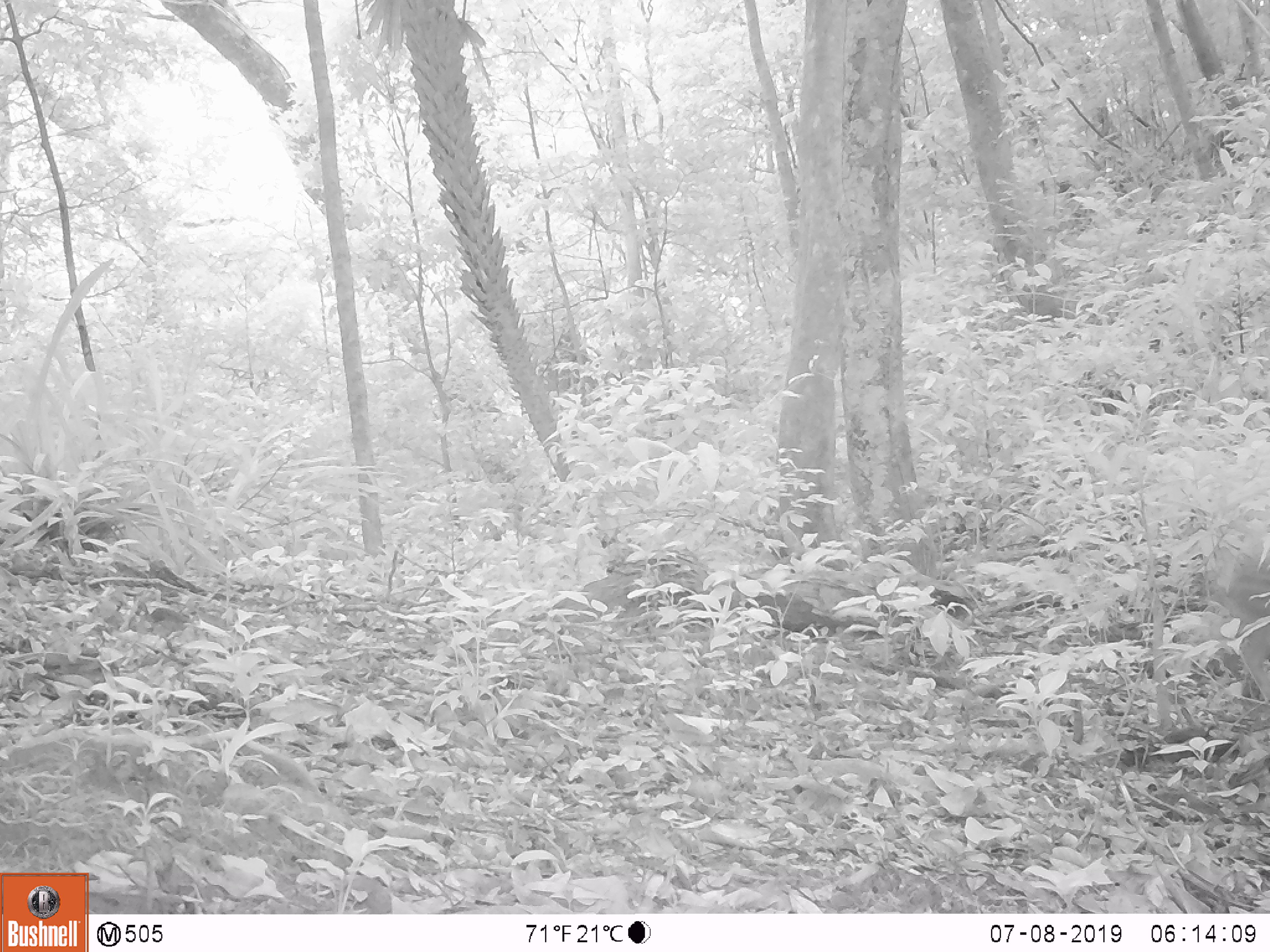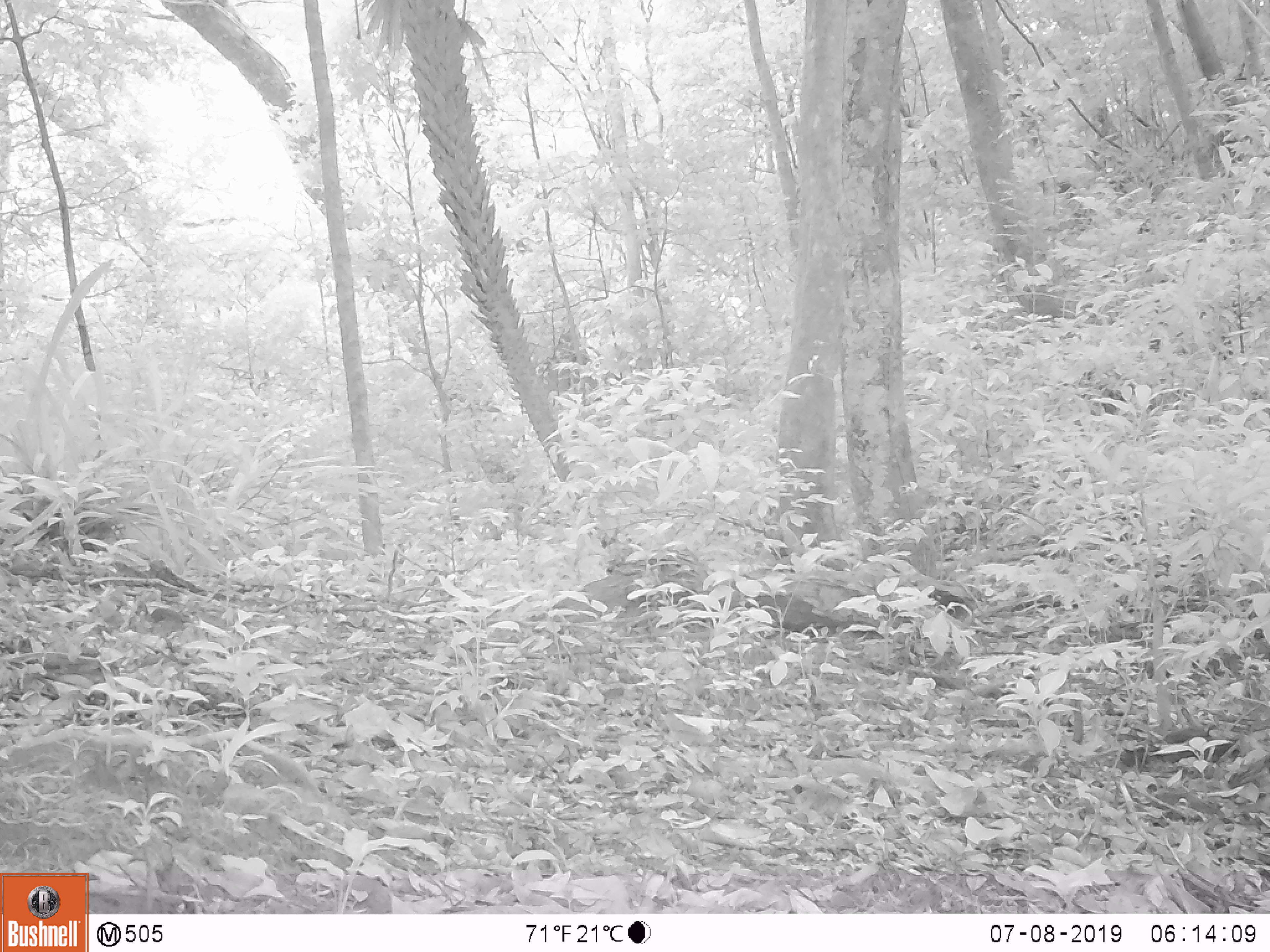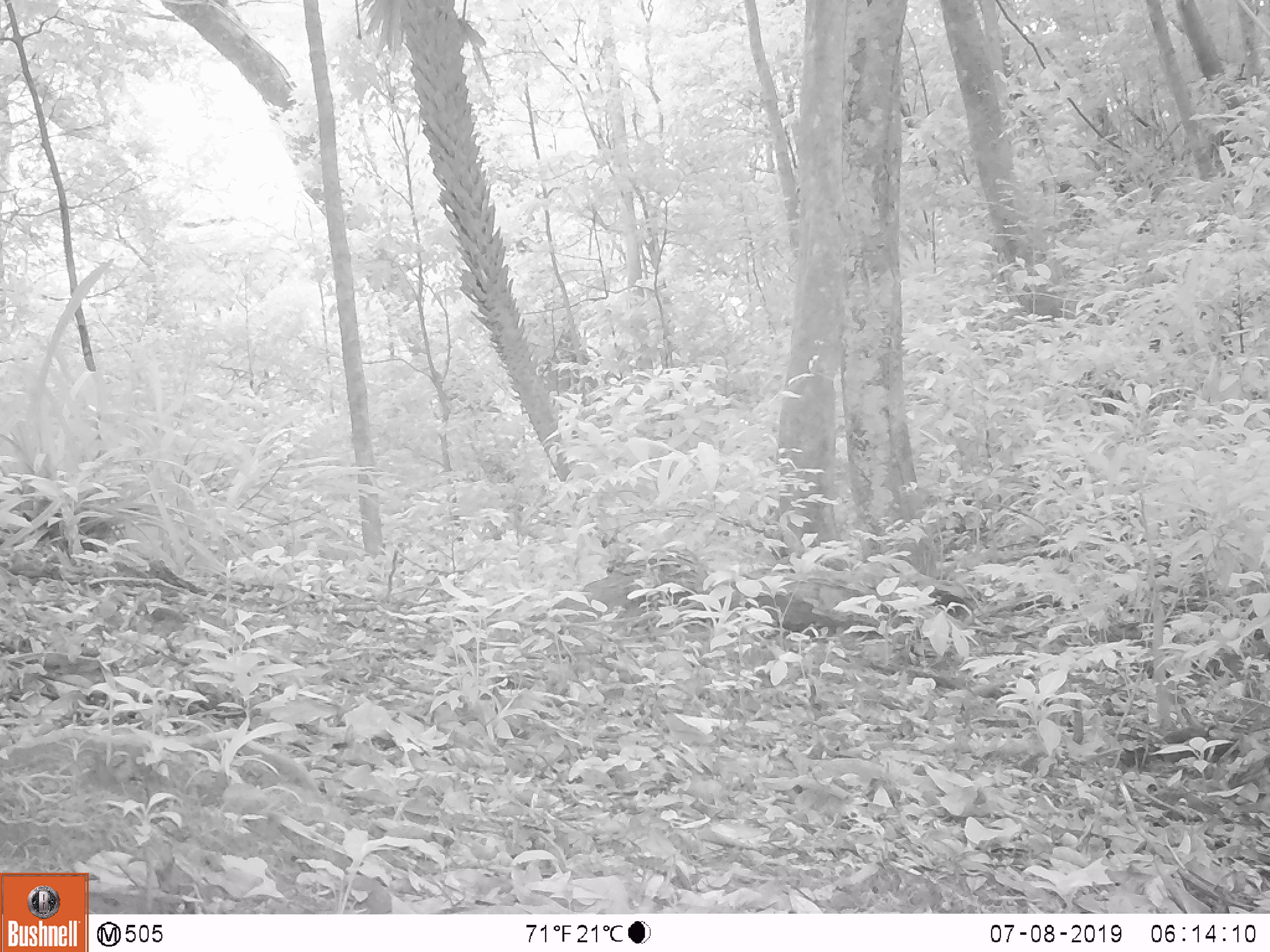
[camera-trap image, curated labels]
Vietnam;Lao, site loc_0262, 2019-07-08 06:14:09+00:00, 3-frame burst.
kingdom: Animalia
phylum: Chordata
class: Mammalia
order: Artiodactyla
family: Suidae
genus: Sus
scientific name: Sus scrofa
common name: eurasian wild pig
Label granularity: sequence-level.